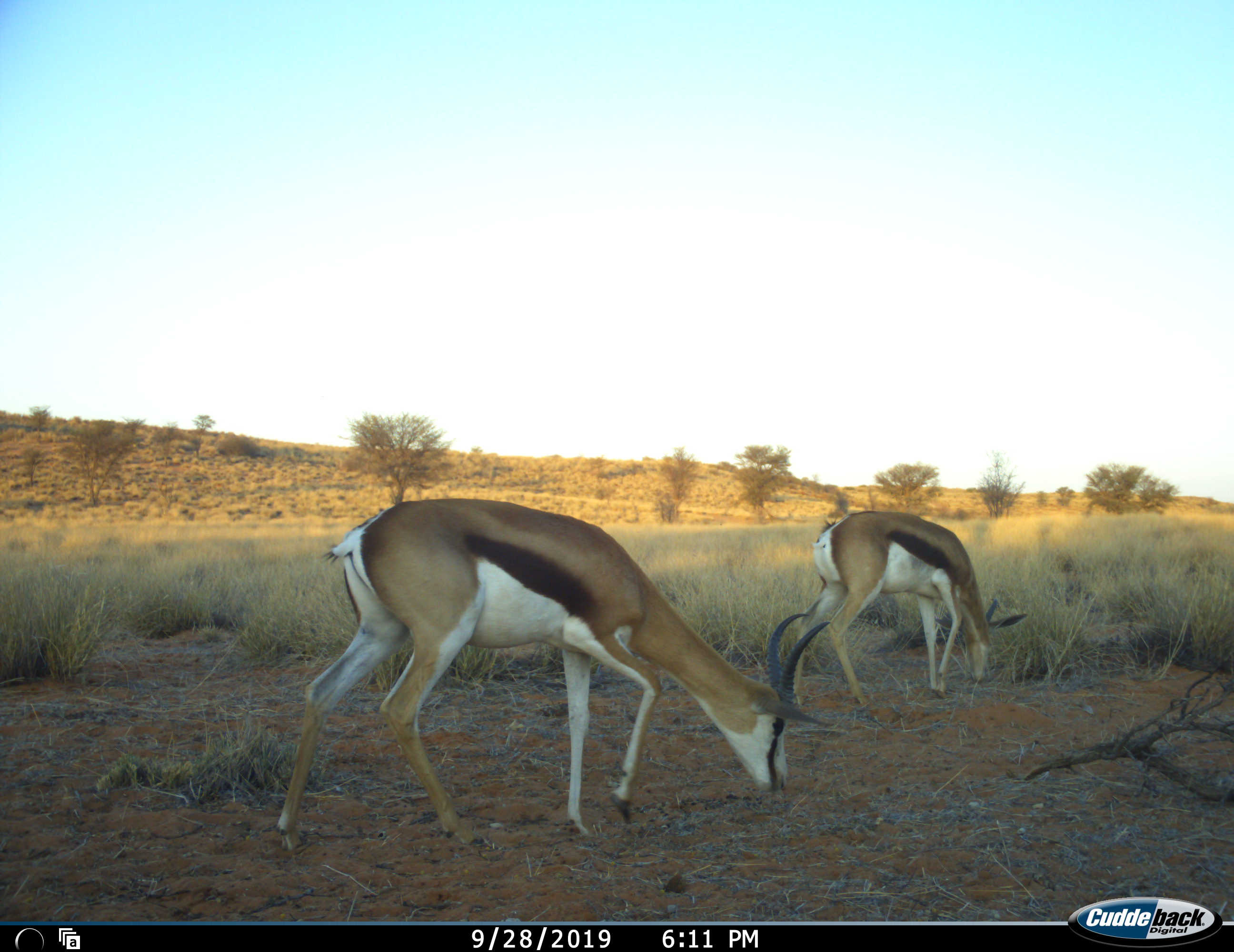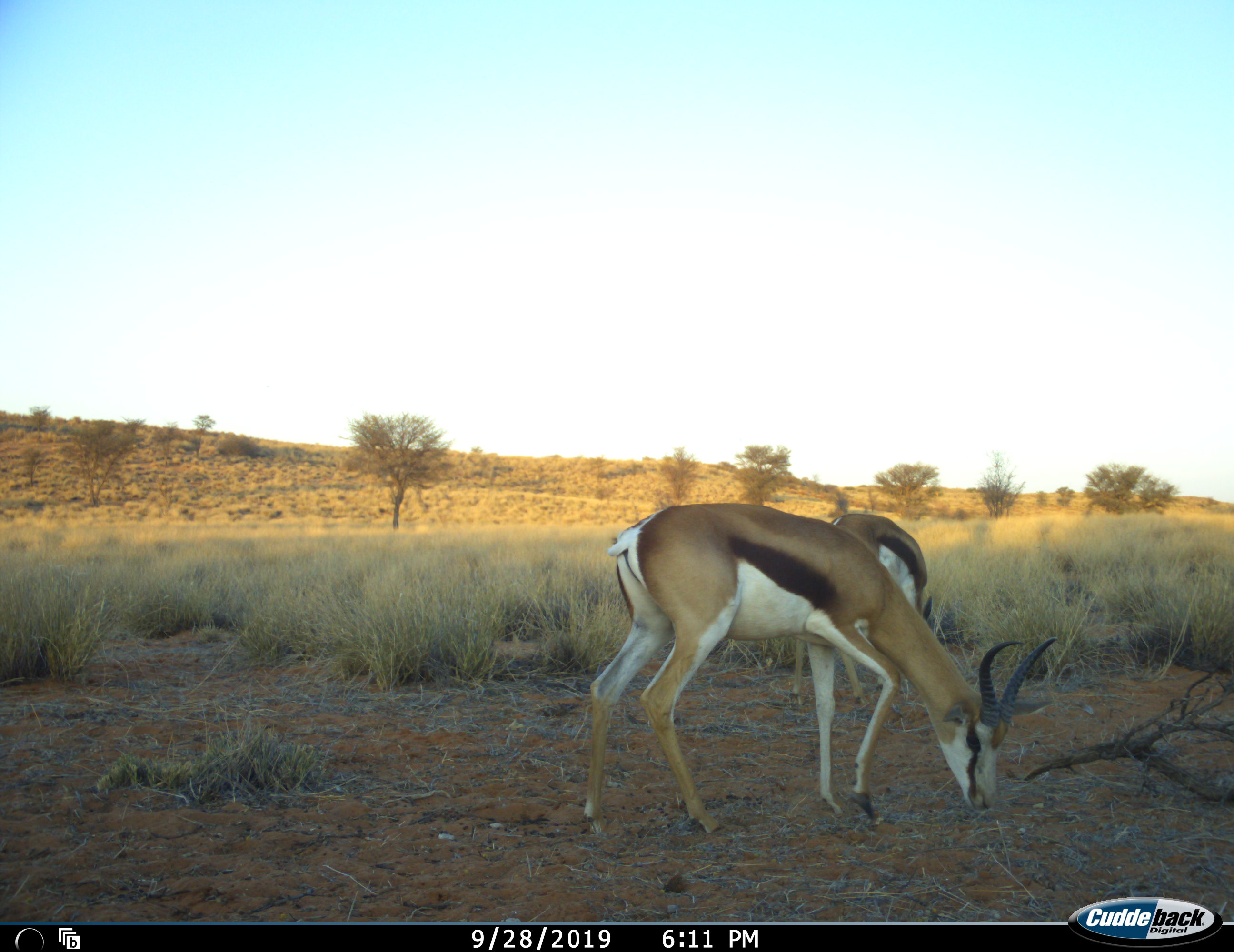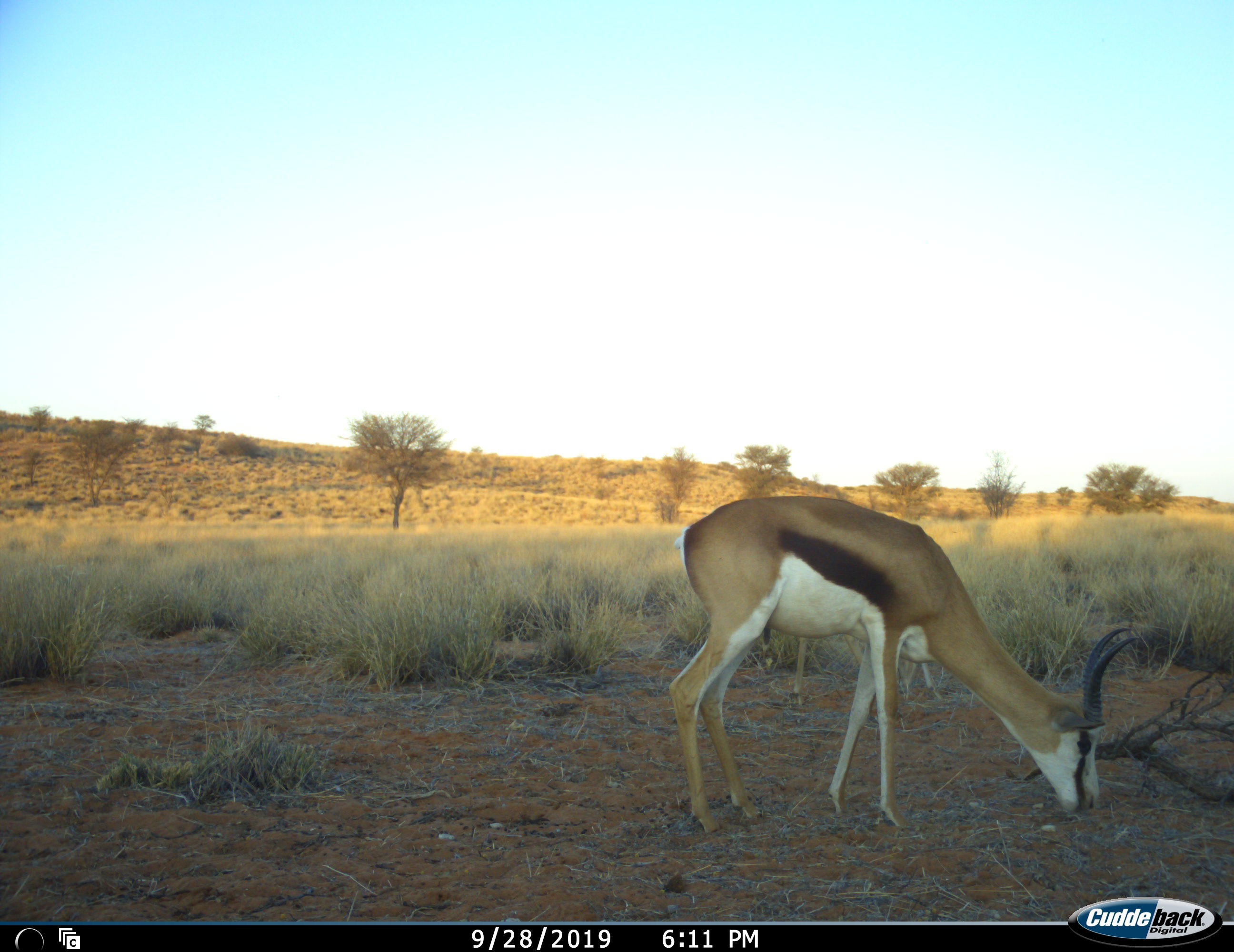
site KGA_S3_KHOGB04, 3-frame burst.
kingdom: Animalia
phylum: Chordata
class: Mammalia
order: Artiodactyla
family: Bovidae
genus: Antidorcas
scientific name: Antidorcas marsupialis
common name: springbok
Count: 2.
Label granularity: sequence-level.